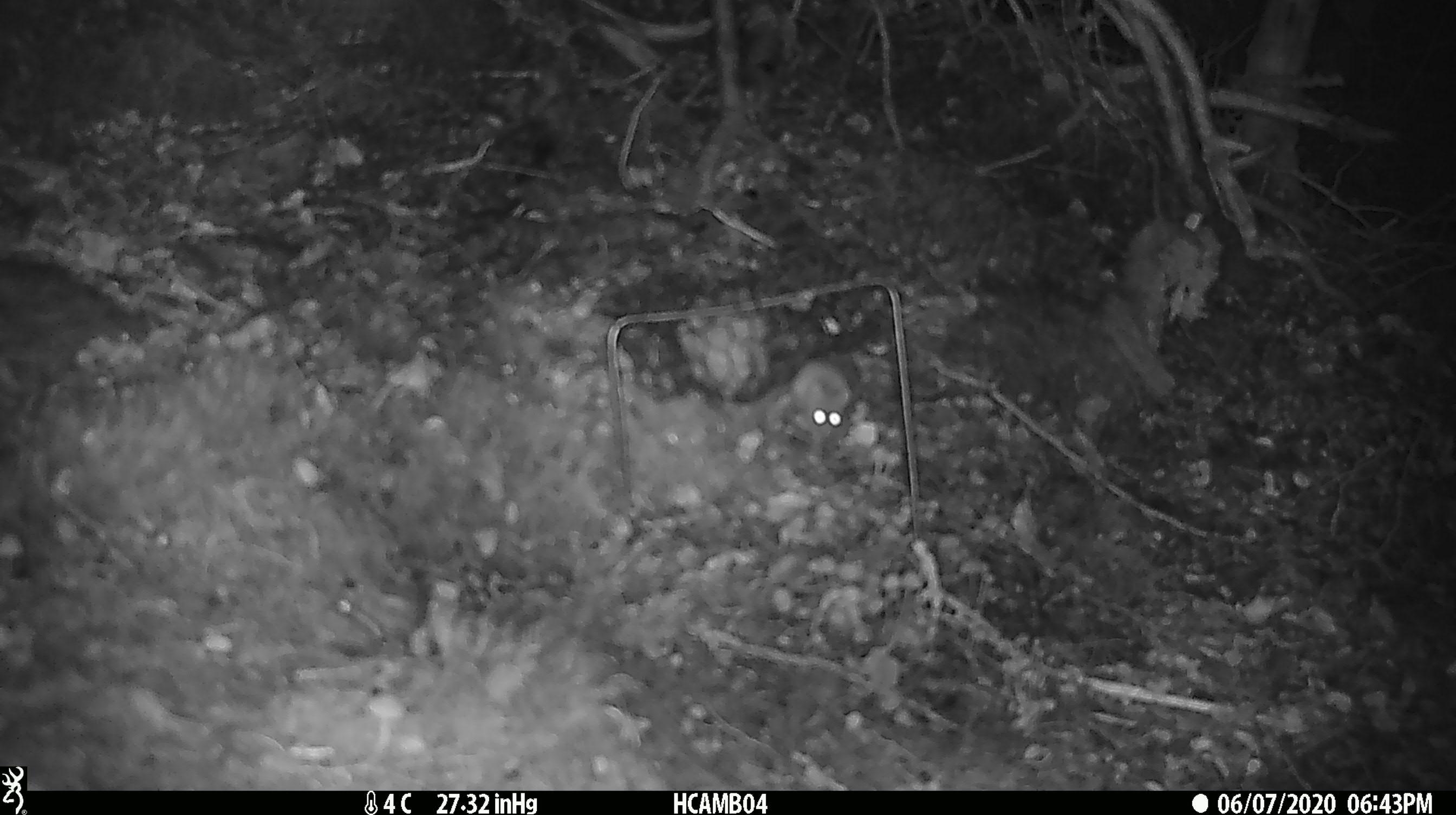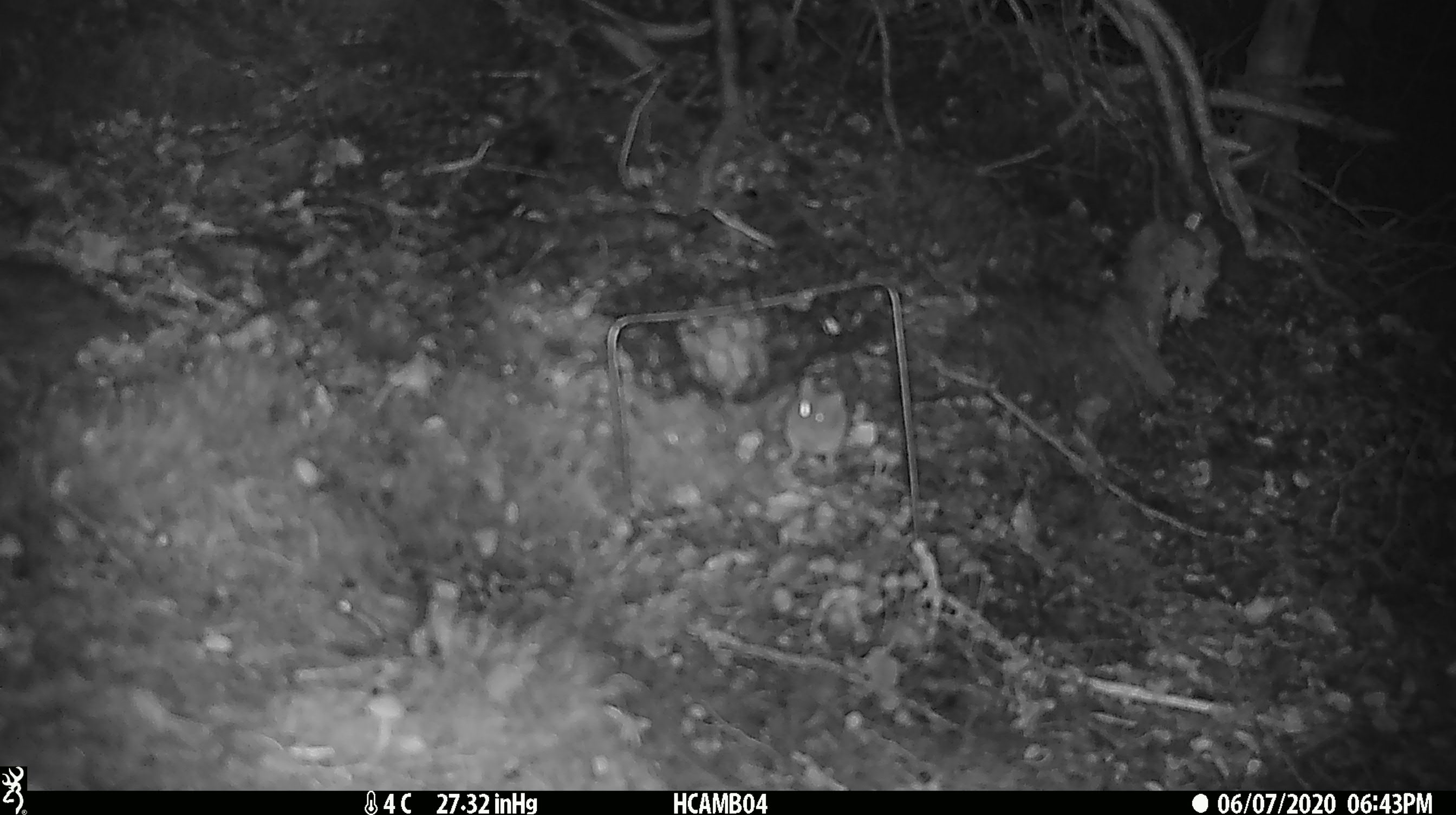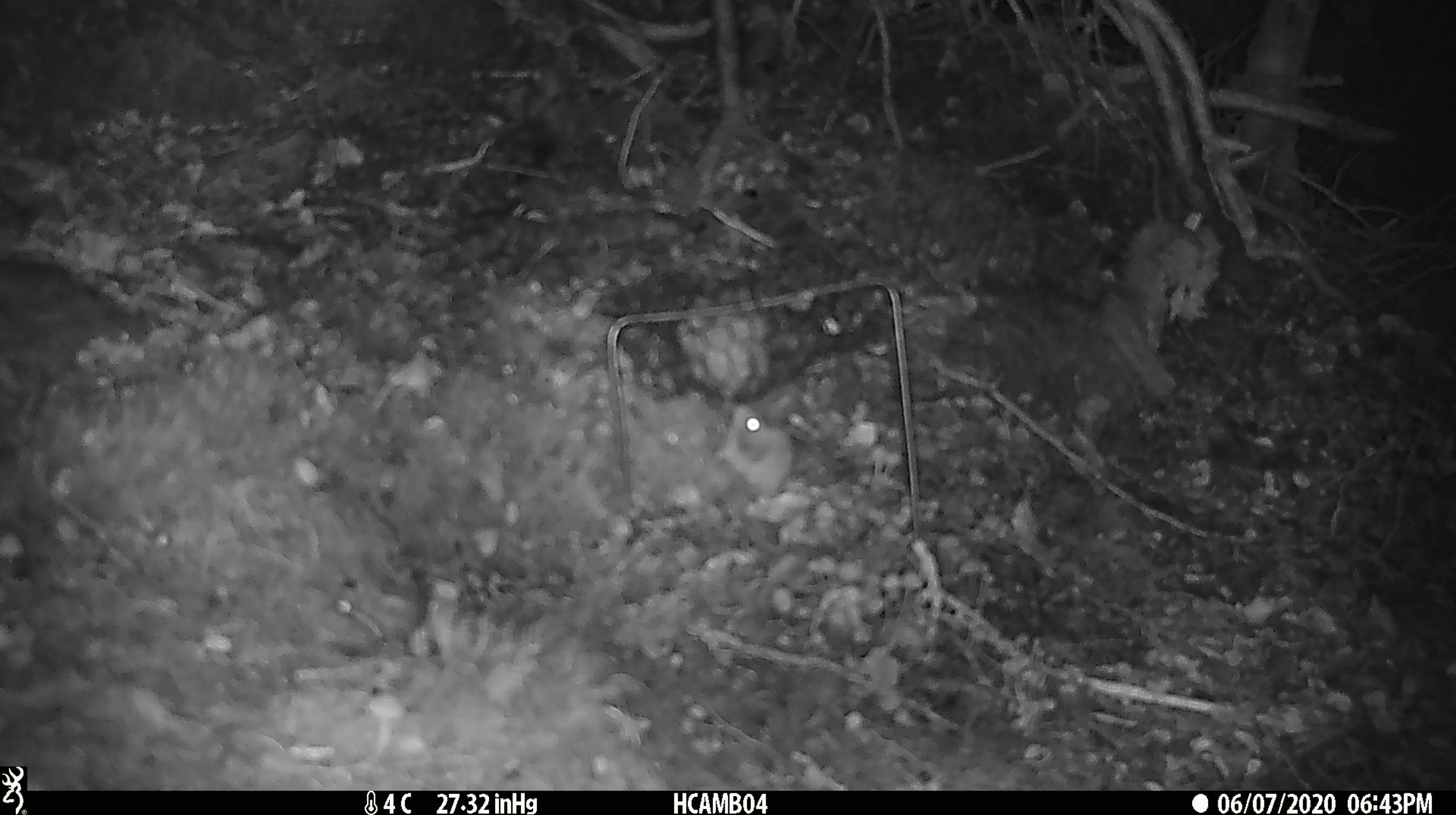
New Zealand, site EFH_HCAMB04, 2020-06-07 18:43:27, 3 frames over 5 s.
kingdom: Animalia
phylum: Chordata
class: Mammalia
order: Rodentia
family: Muridae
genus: Mus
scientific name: Mus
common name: mouse